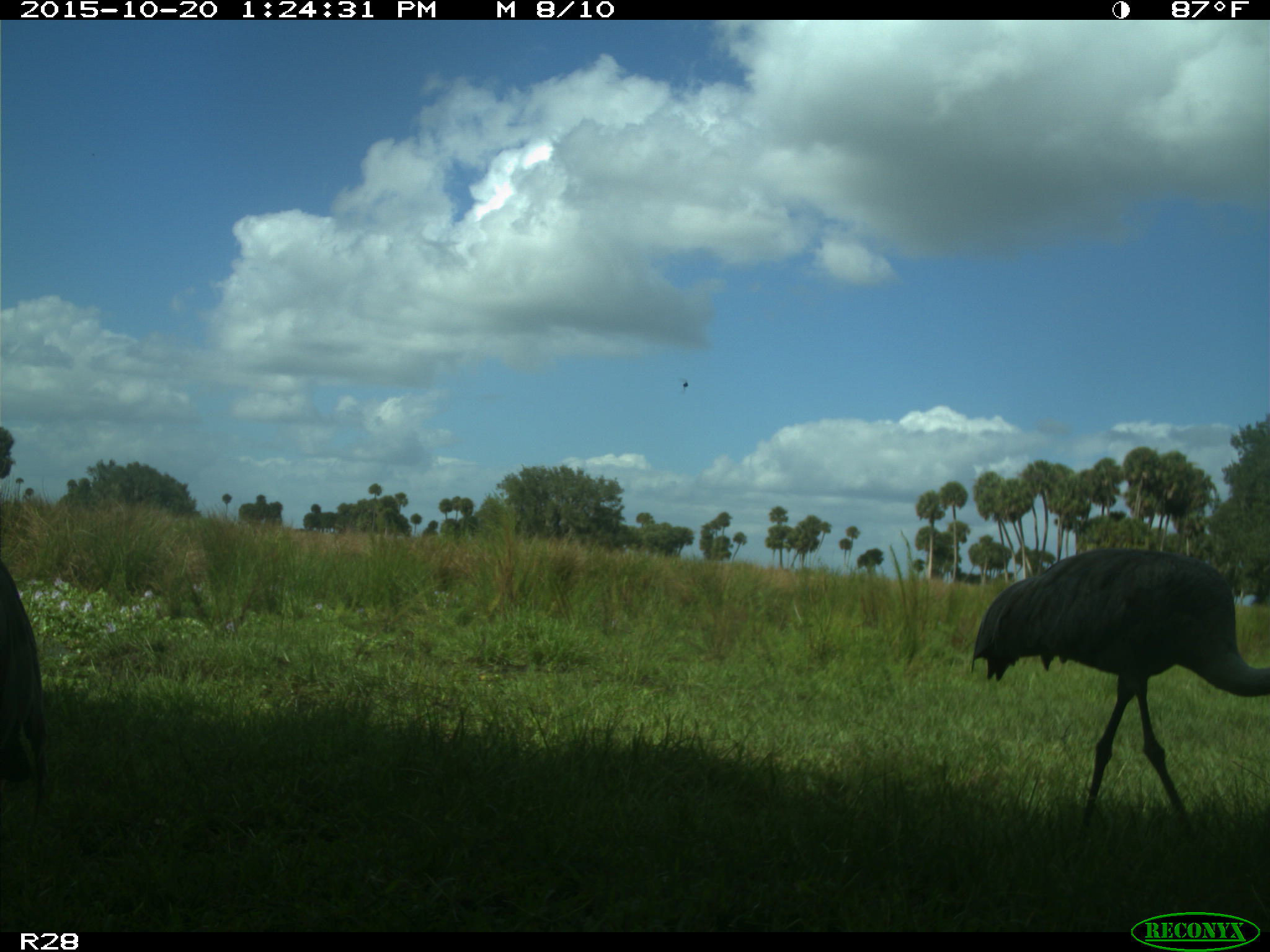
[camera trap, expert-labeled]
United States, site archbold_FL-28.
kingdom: Animalia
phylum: Chordata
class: Aves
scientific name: Aves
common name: birds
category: unidentified bird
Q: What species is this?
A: Unidentified bird (birds) (Aves).